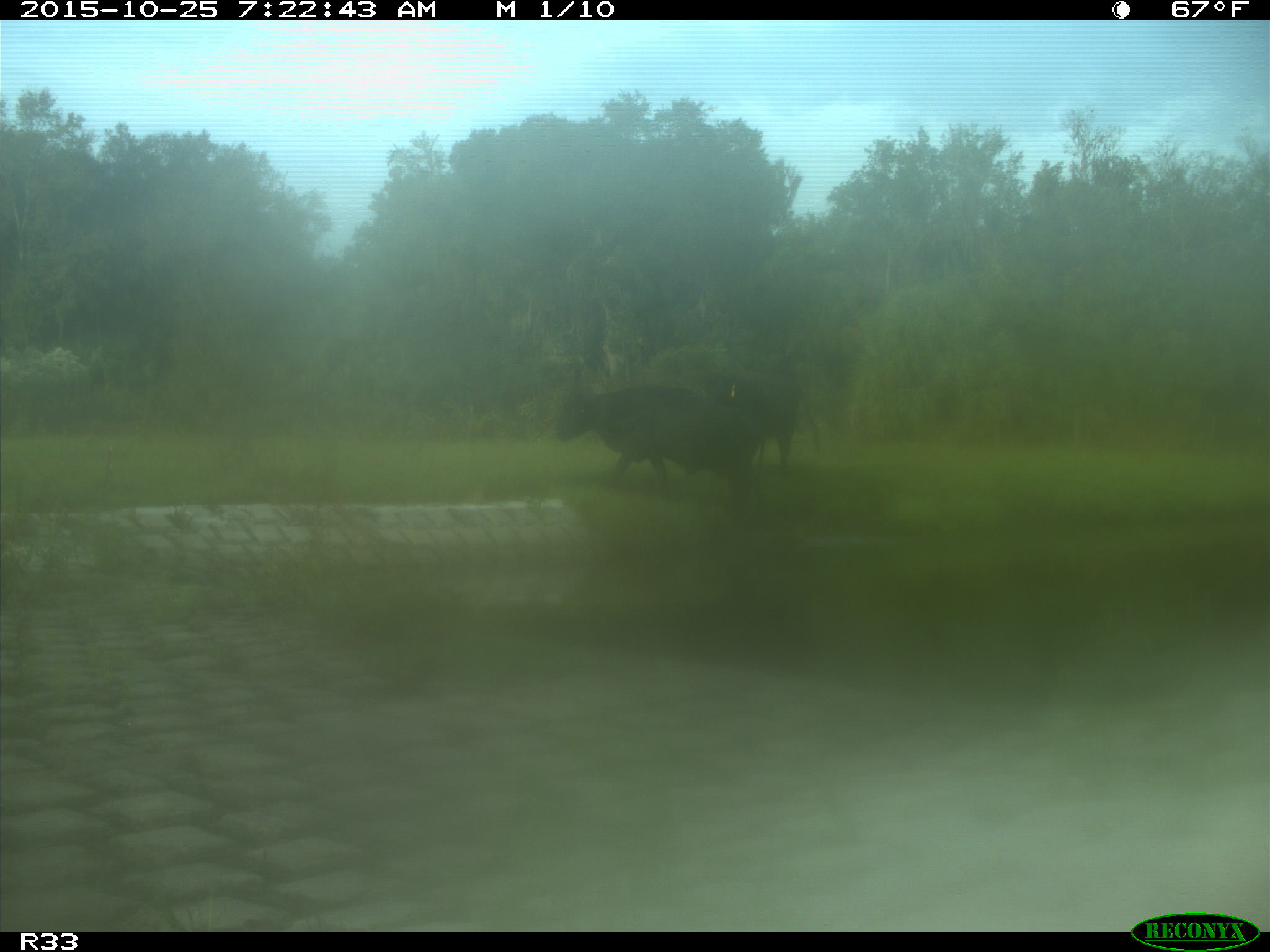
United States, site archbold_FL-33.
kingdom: Animalia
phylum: Chordata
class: Mammalia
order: Artiodactyla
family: Bovidae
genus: Bos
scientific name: Bos taurus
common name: domestic cow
Bos taurus (domestic cow).